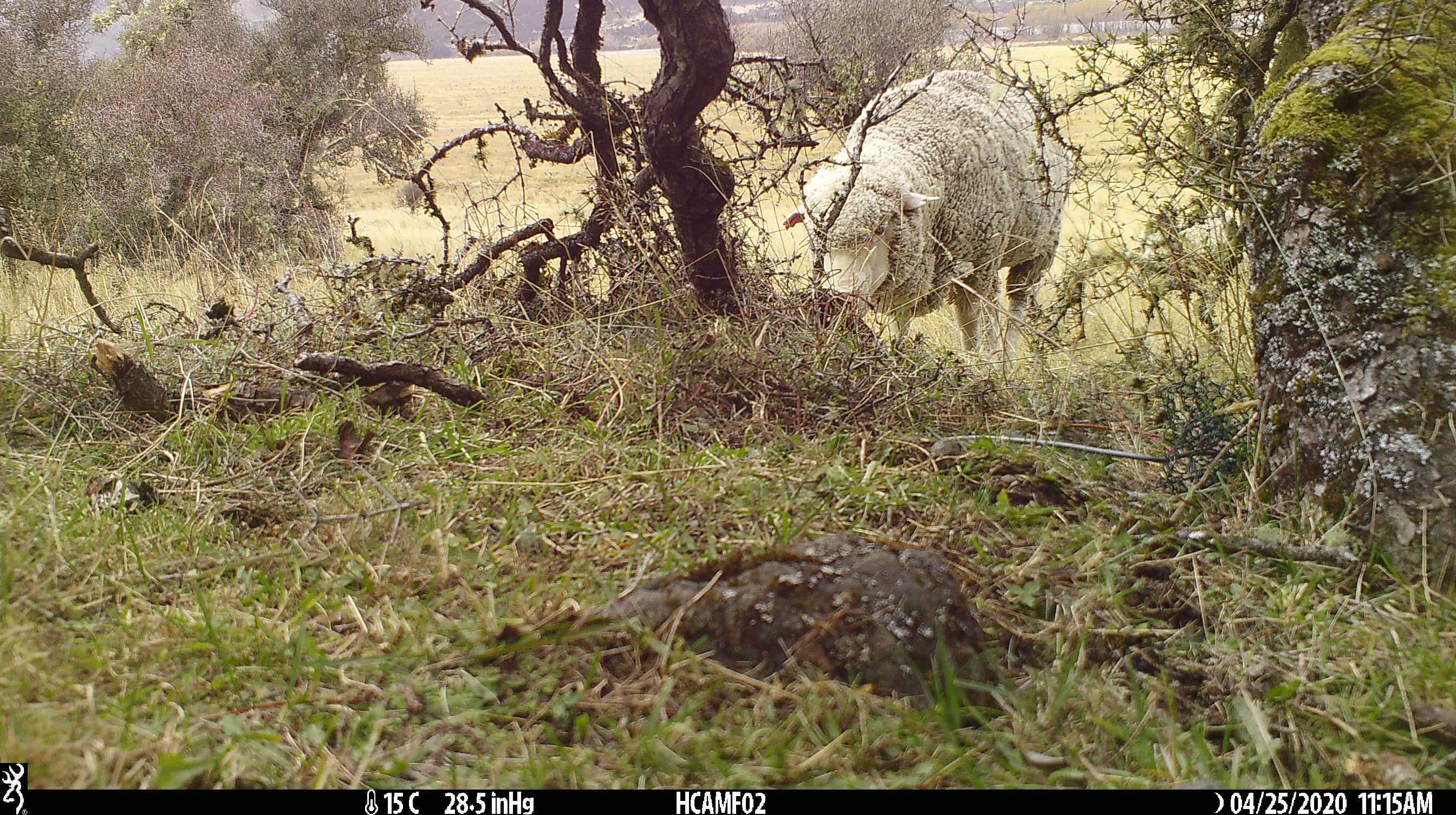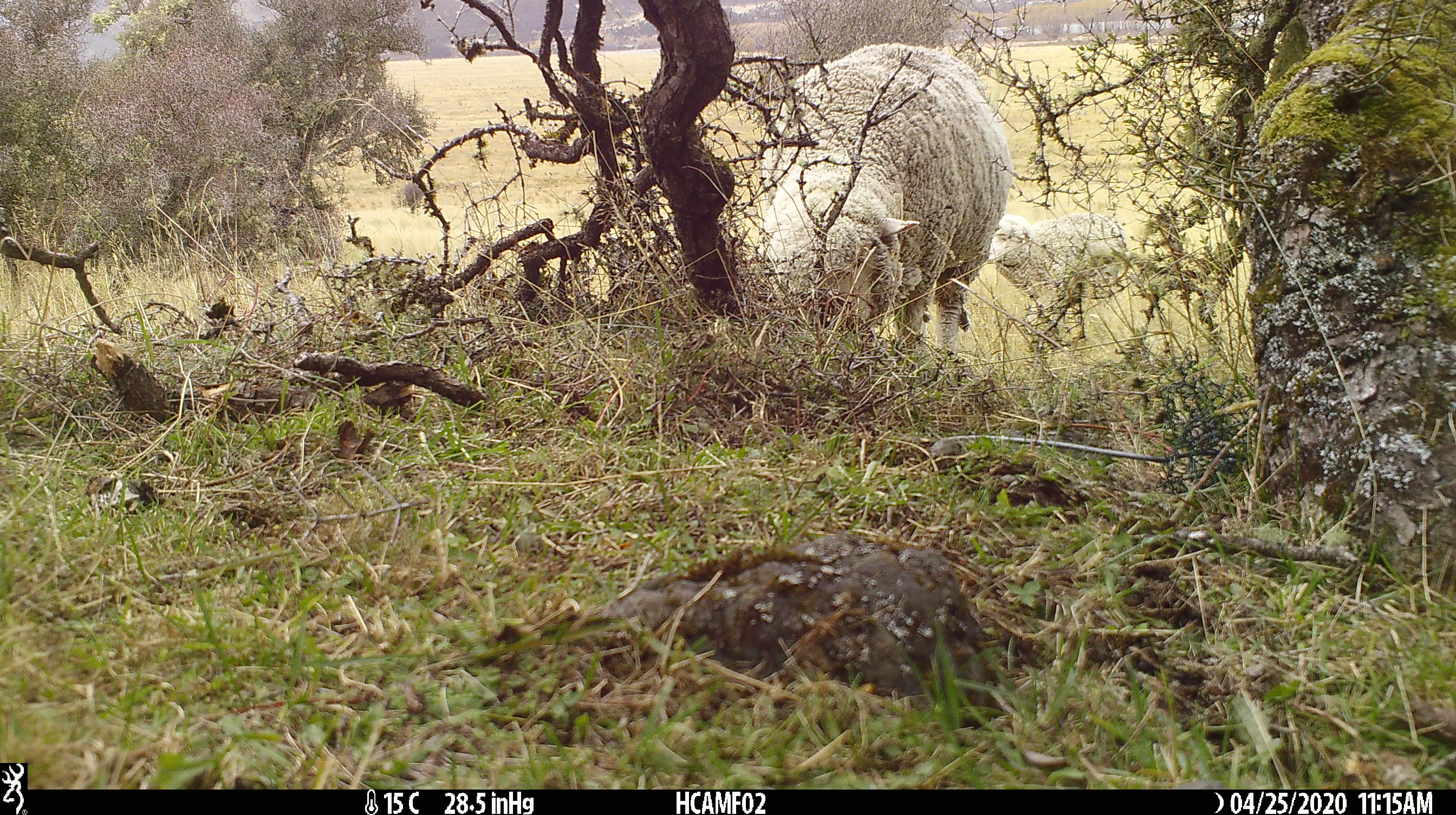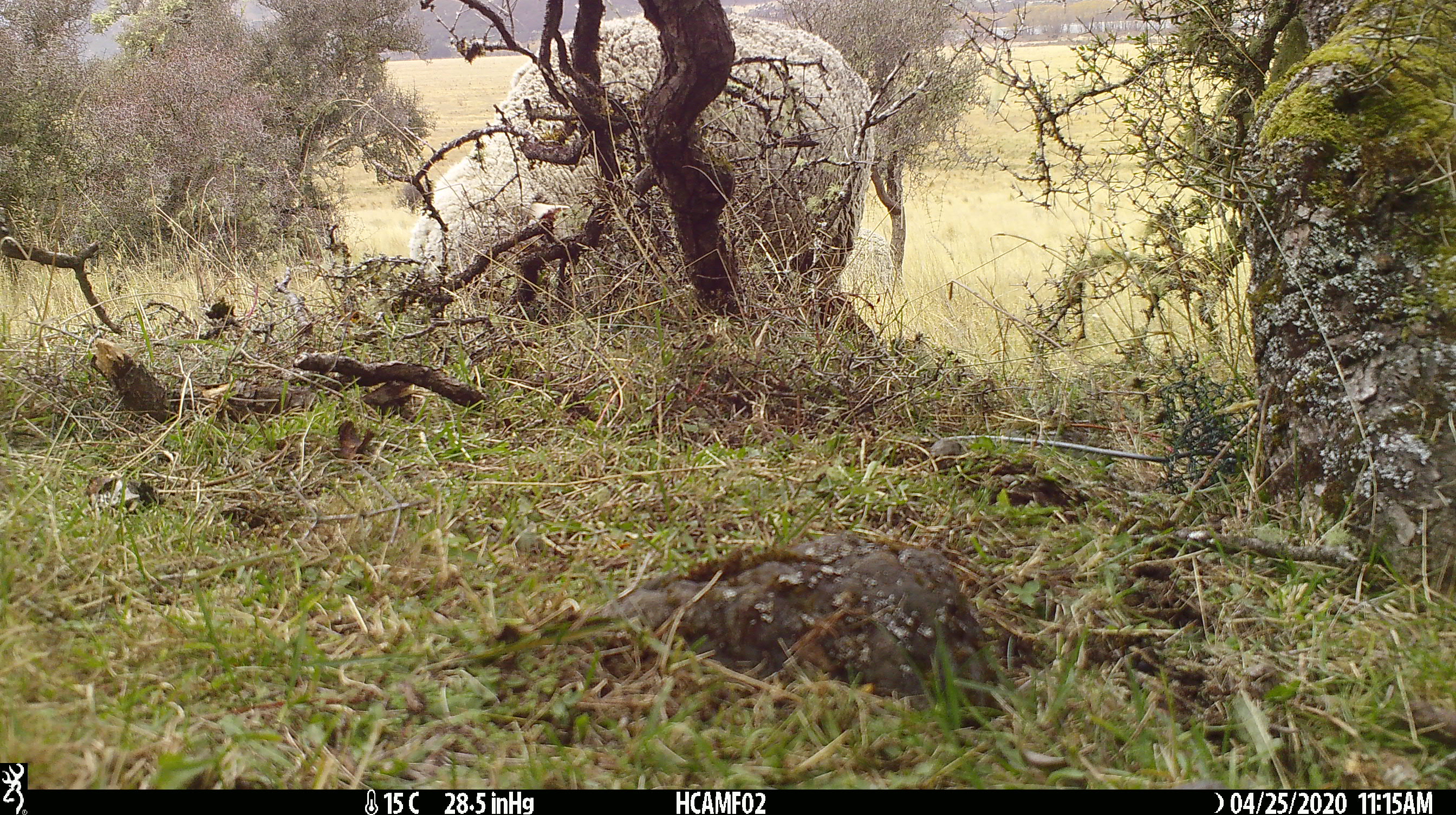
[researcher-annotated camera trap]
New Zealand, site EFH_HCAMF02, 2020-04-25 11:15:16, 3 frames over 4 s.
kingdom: Animalia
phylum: Chordata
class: Mammalia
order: Artiodactyla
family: Bovidae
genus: Ovis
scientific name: Ovis aries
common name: domestic sheep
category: sheep